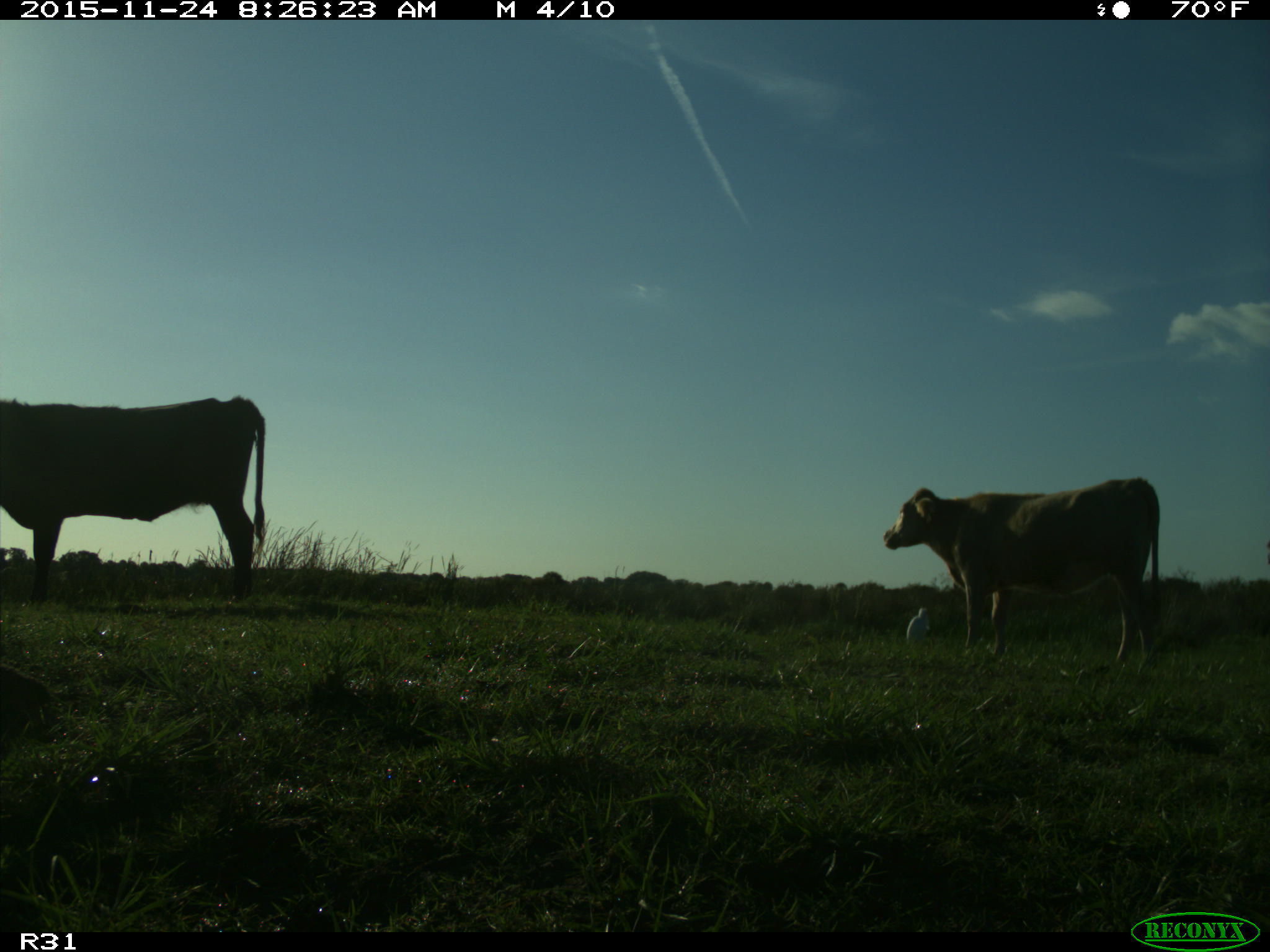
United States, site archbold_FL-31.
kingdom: Animalia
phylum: Chordata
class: Mammalia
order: Artiodactyla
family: Bovidae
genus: Bos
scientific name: Bos taurus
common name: domestic cow